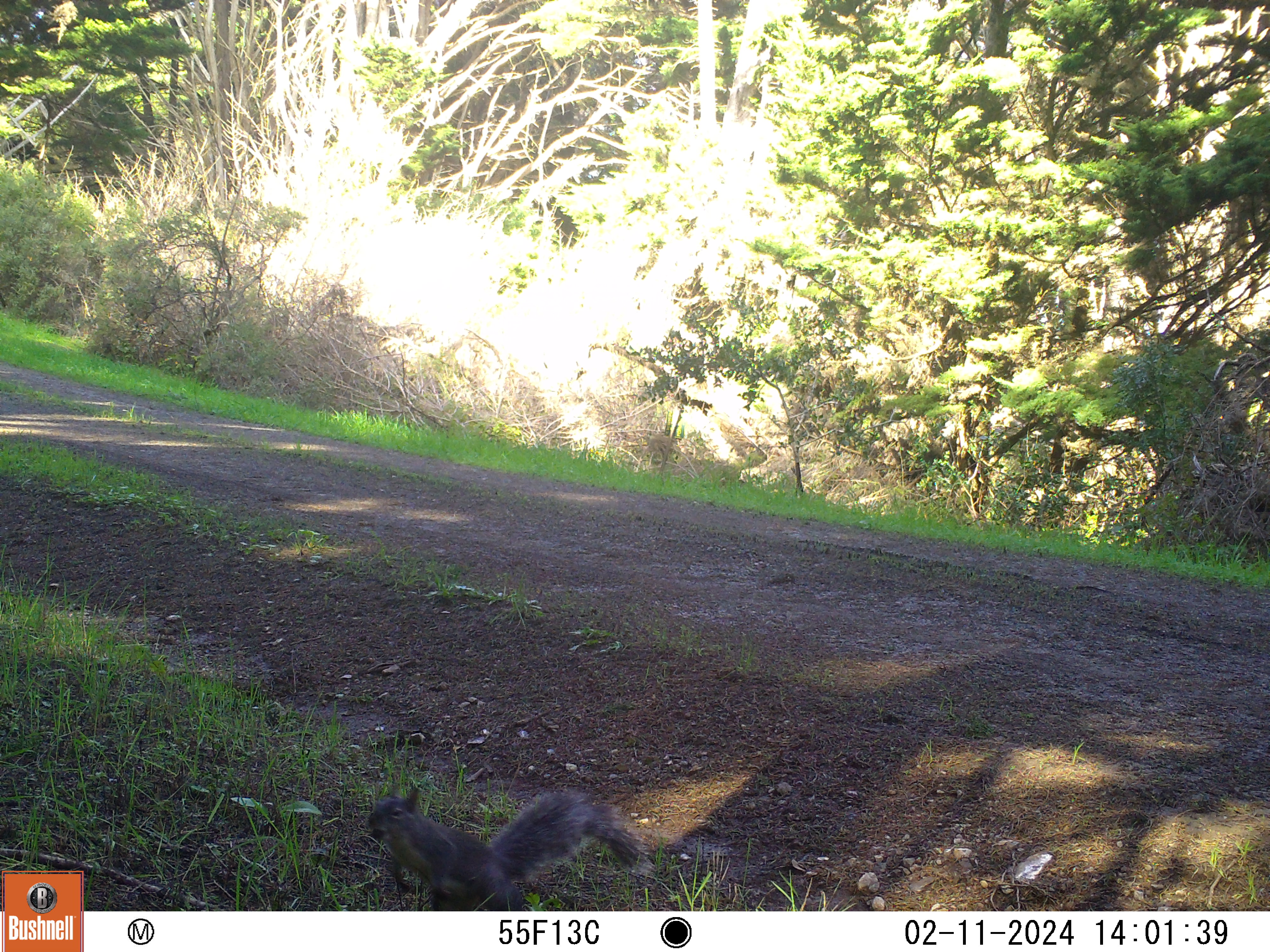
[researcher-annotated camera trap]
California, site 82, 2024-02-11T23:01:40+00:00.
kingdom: Animalia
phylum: Chordata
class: Mammalia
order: Rodentia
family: Sciuridae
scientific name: Sciuridae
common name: squirrel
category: unknown squirrel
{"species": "unknown squirrel (squirrel) (Sciuridae)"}